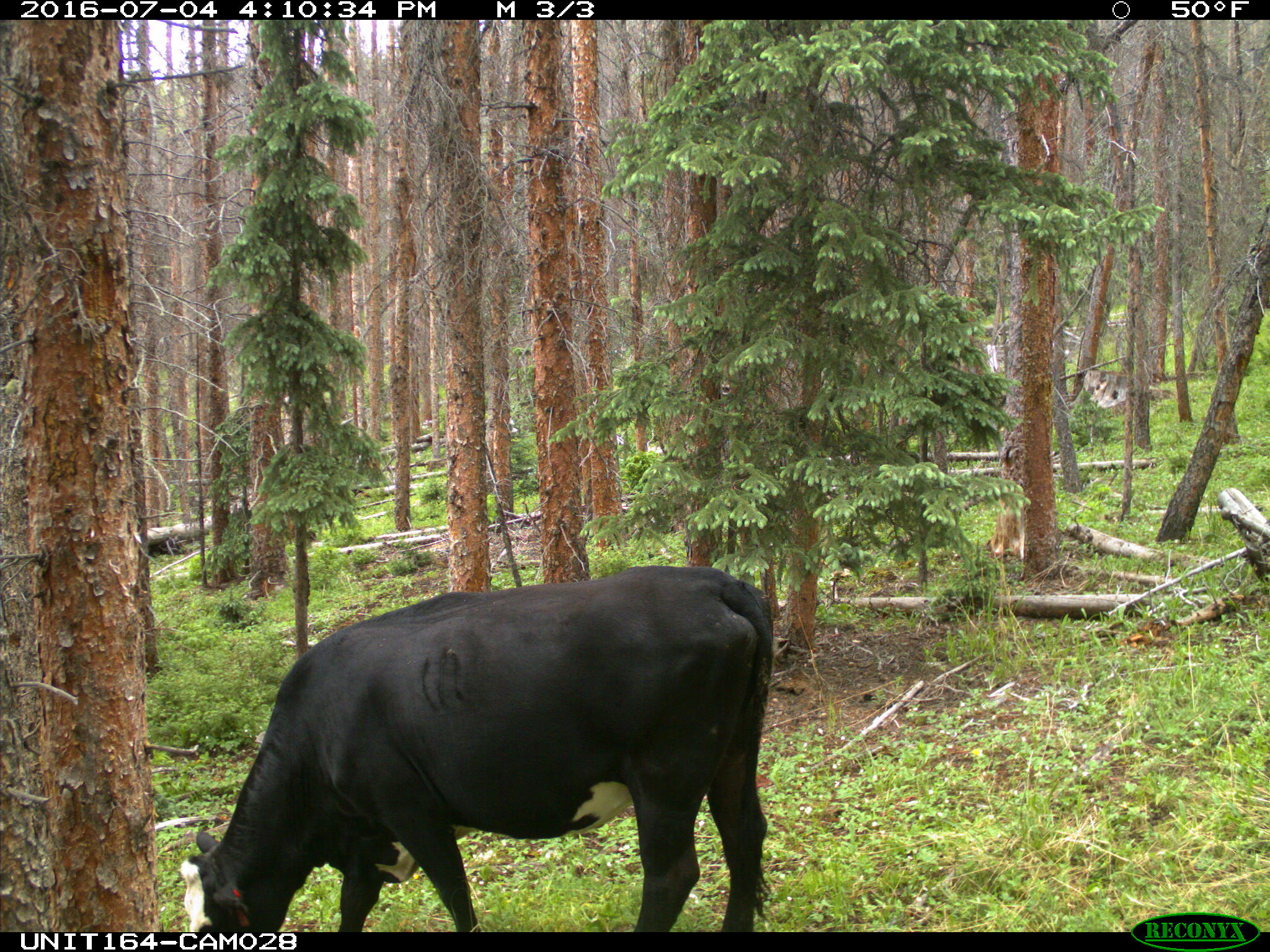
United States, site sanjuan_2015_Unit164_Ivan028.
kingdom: Animalia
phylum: Chordata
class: Mammalia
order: Artiodactyla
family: Bovidae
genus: Bos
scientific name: Bos taurus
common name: domestic cow